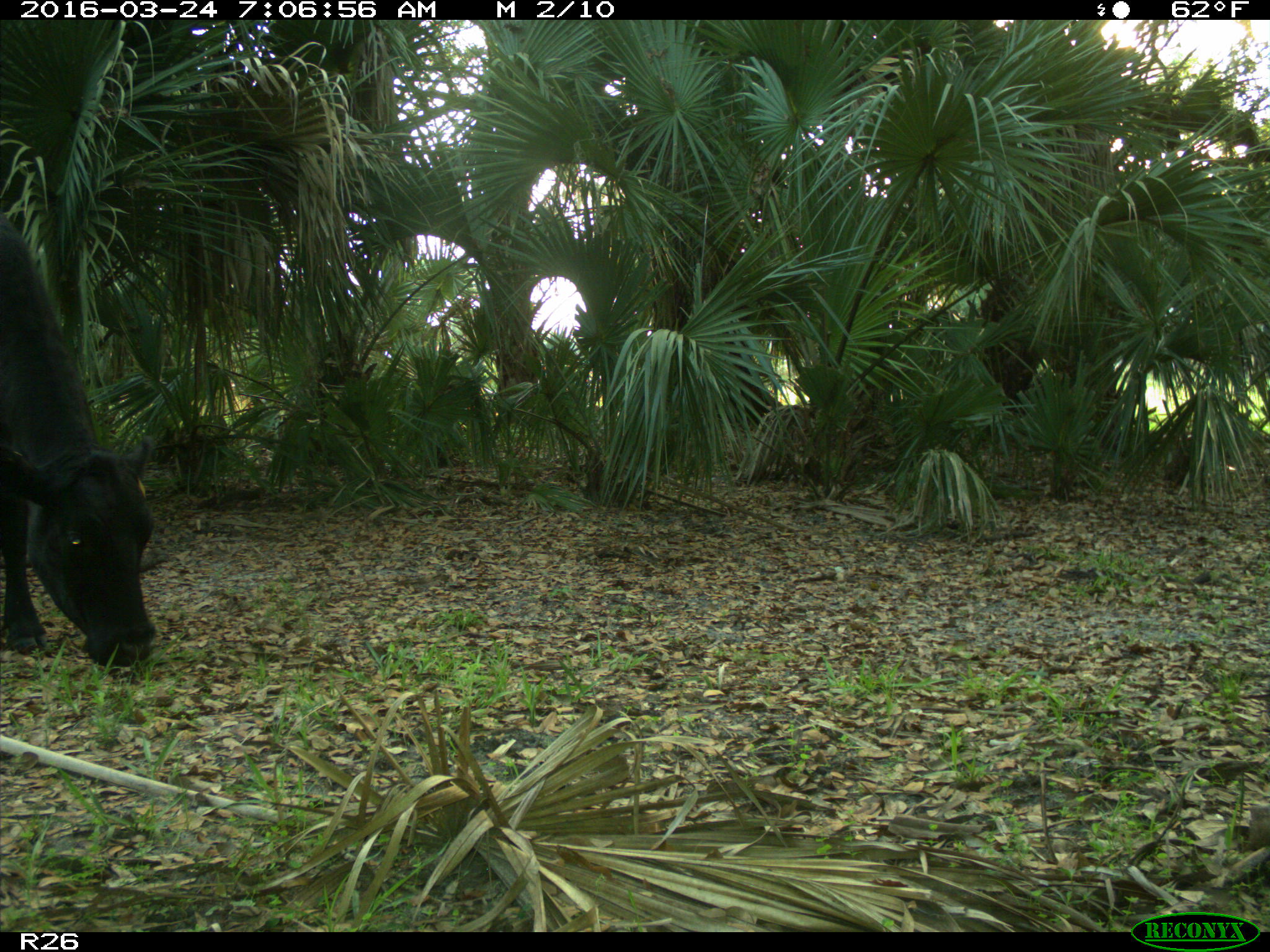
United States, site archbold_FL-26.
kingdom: Animalia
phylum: Chordata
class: Mammalia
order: Artiodactyla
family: Bovidae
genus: Bos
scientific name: Bos taurus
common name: domestic cow